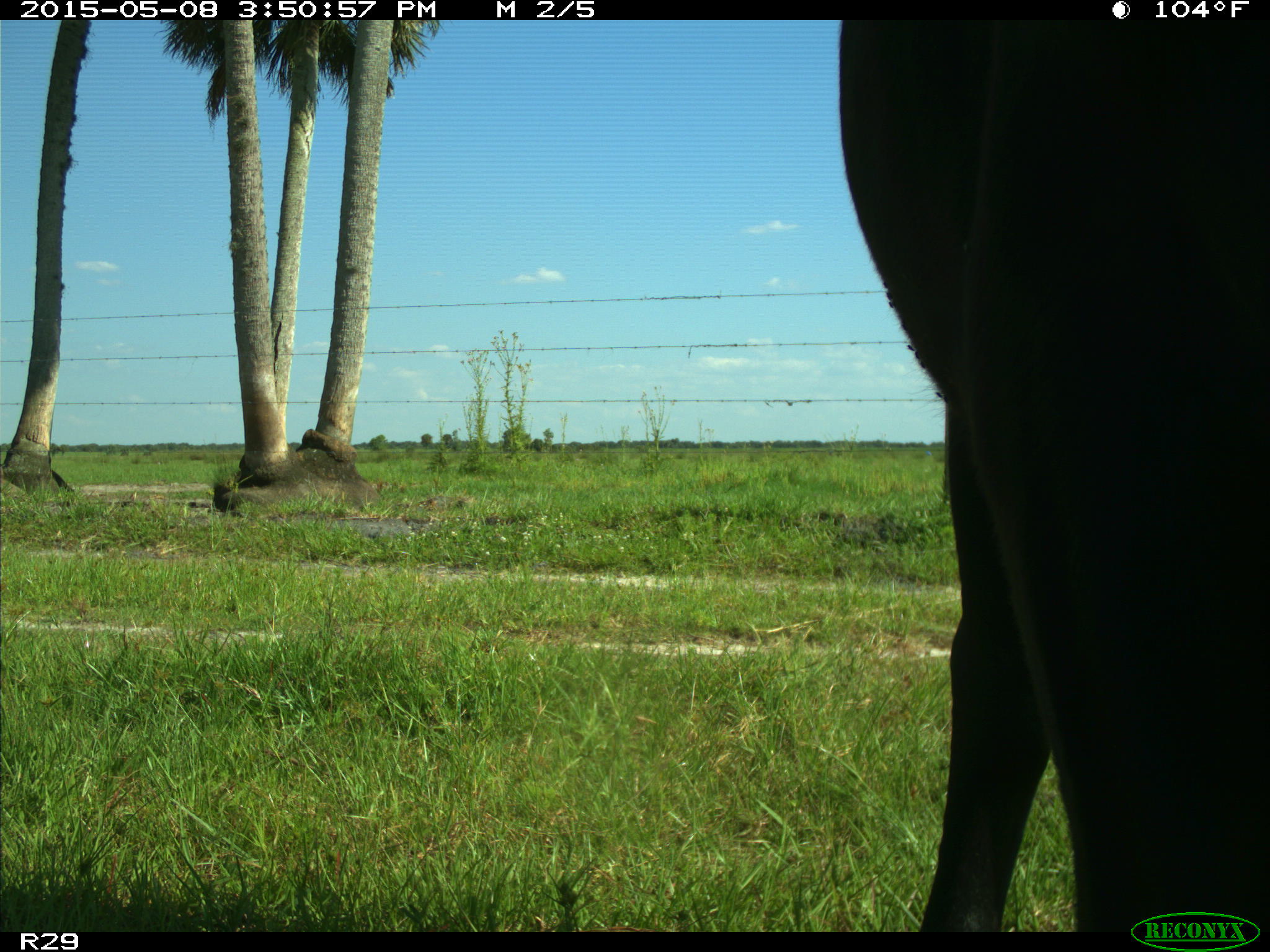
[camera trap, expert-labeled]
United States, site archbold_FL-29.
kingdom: Animalia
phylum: Chordata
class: Mammalia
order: Artiodactyla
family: Bovidae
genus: Bos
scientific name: Bos taurus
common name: domestic cow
Bos taurus (domestic cow).